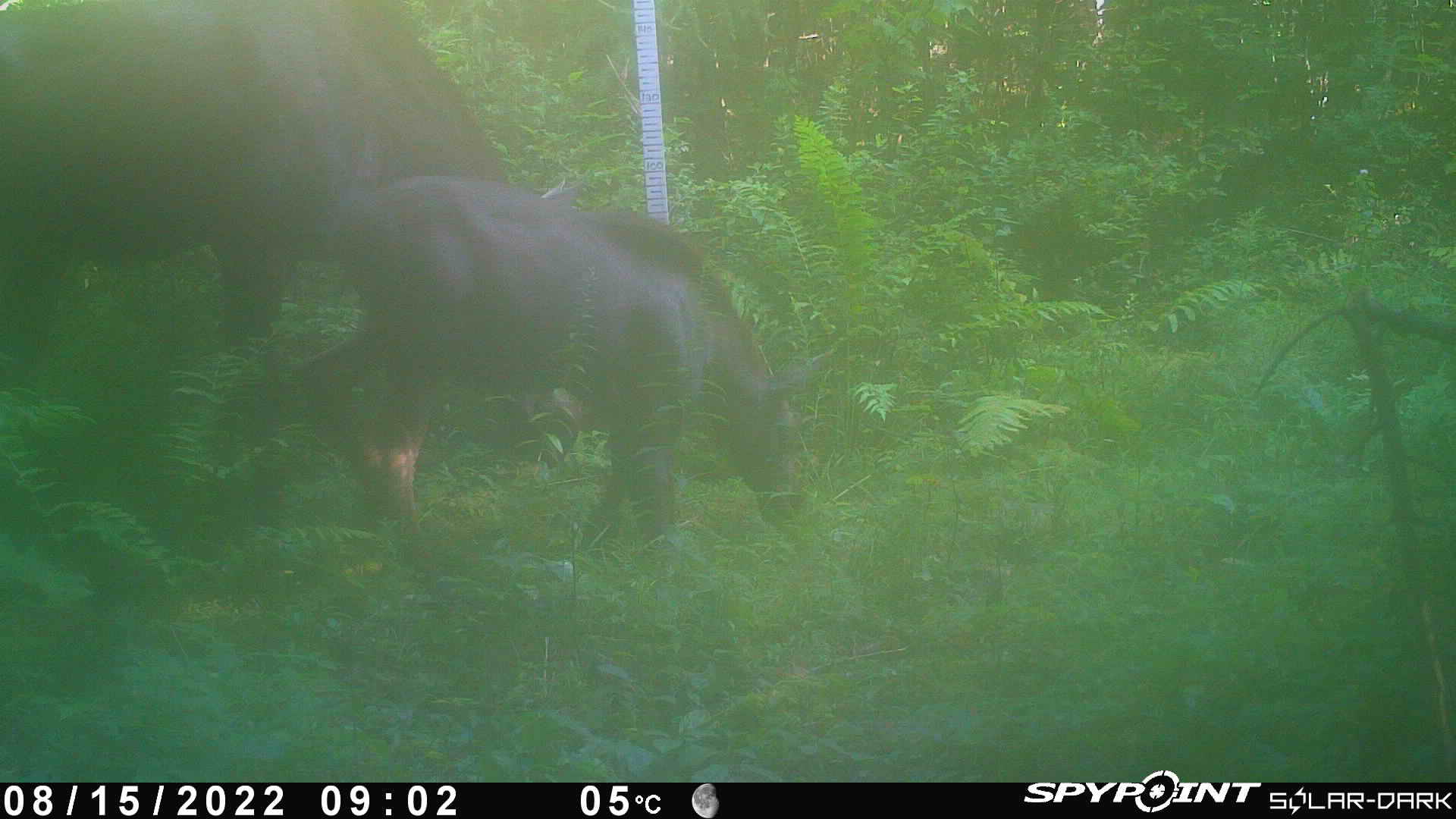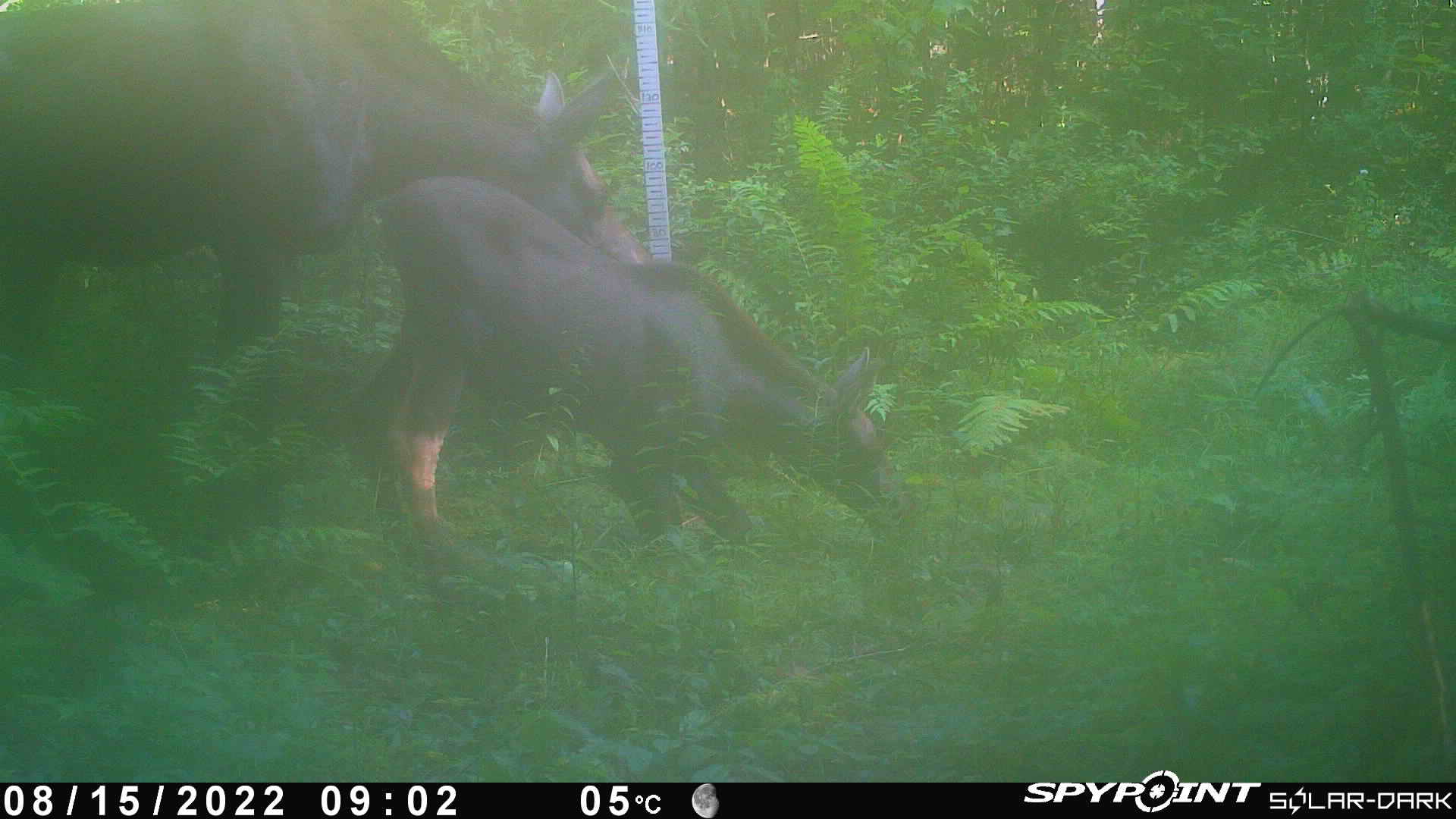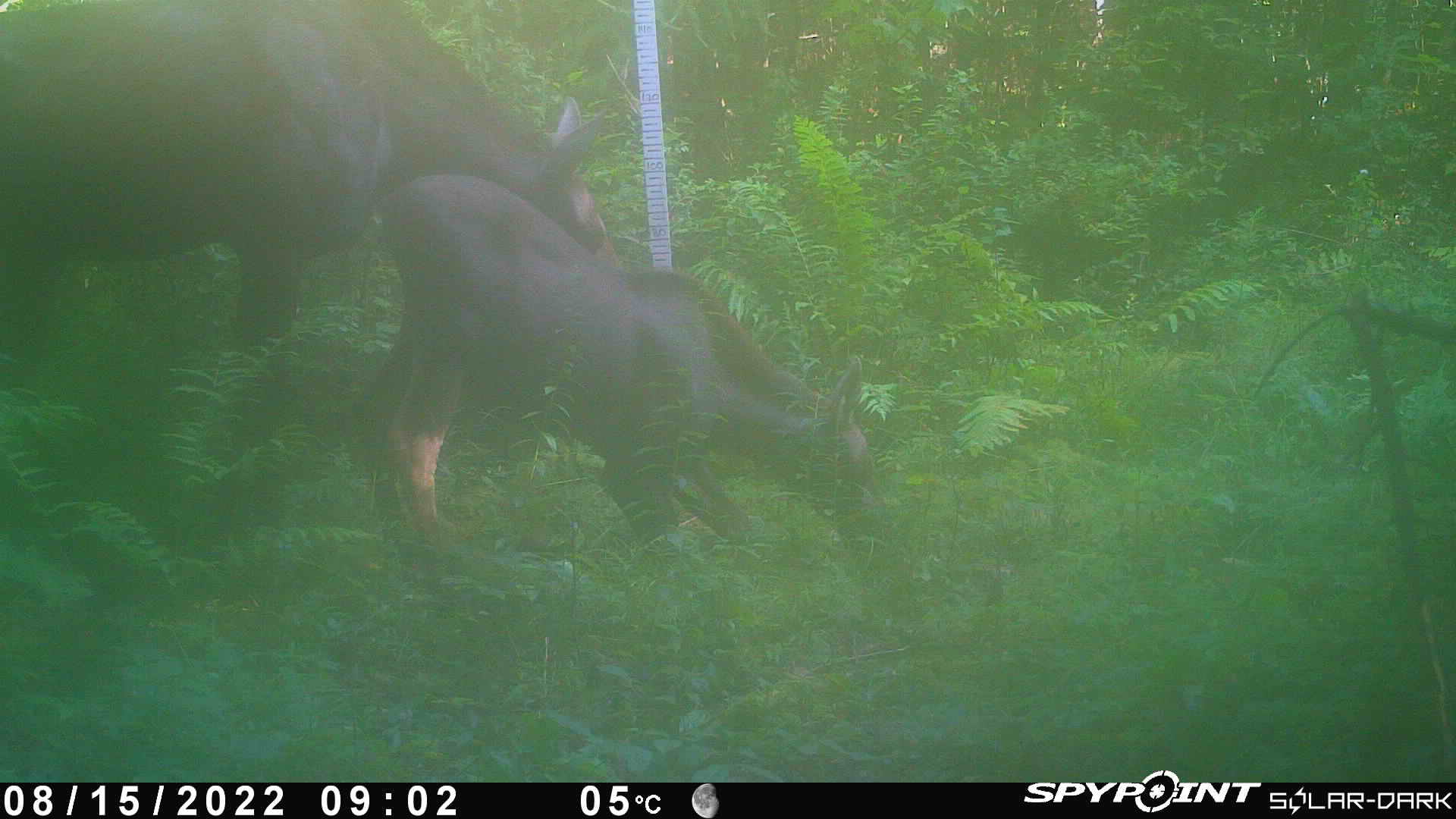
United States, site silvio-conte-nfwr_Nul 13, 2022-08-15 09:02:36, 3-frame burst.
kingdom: Animalia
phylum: Chordata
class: Mammalia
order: Artiodactyla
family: Cervidae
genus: Alces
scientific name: Alces alces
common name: moose